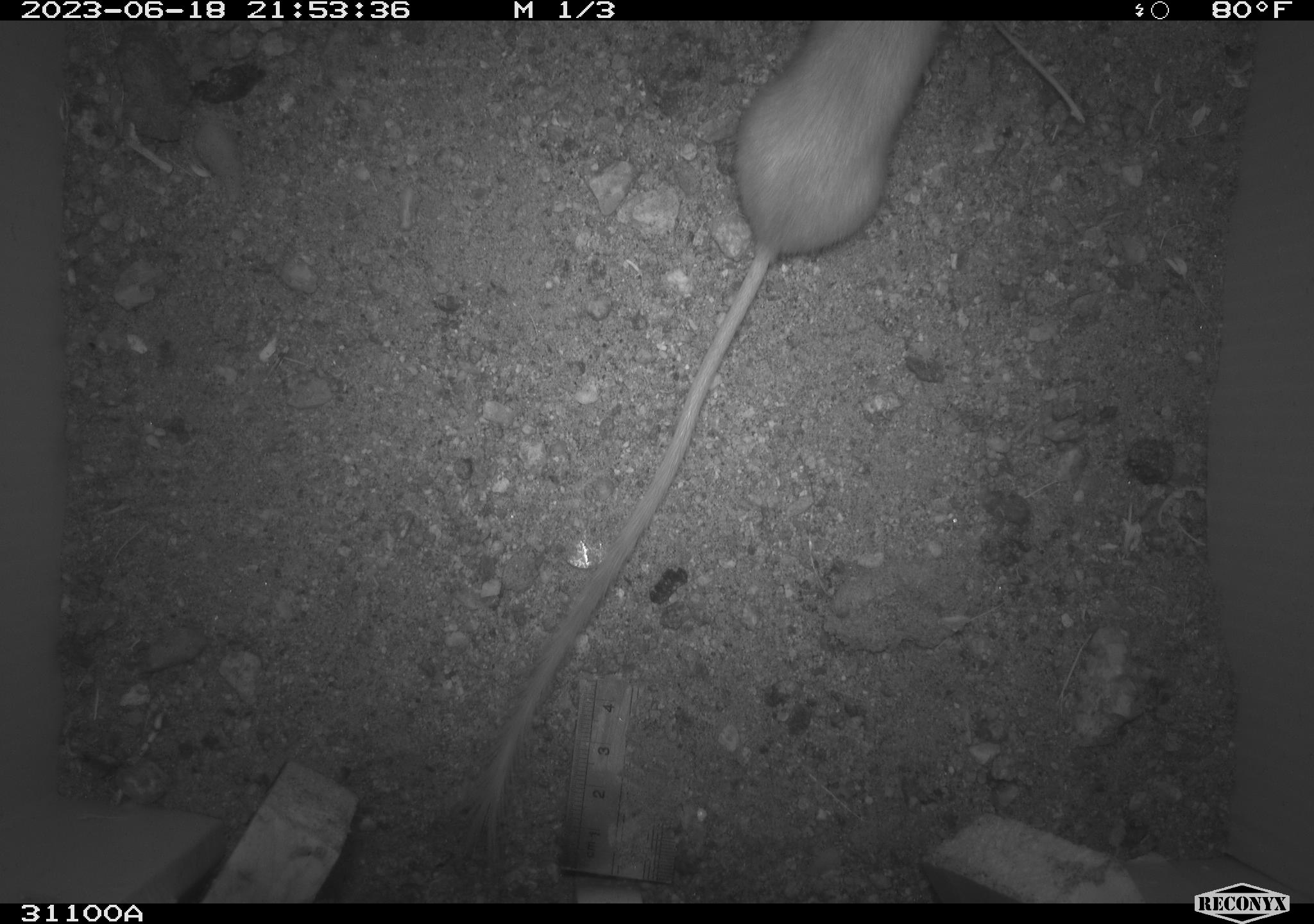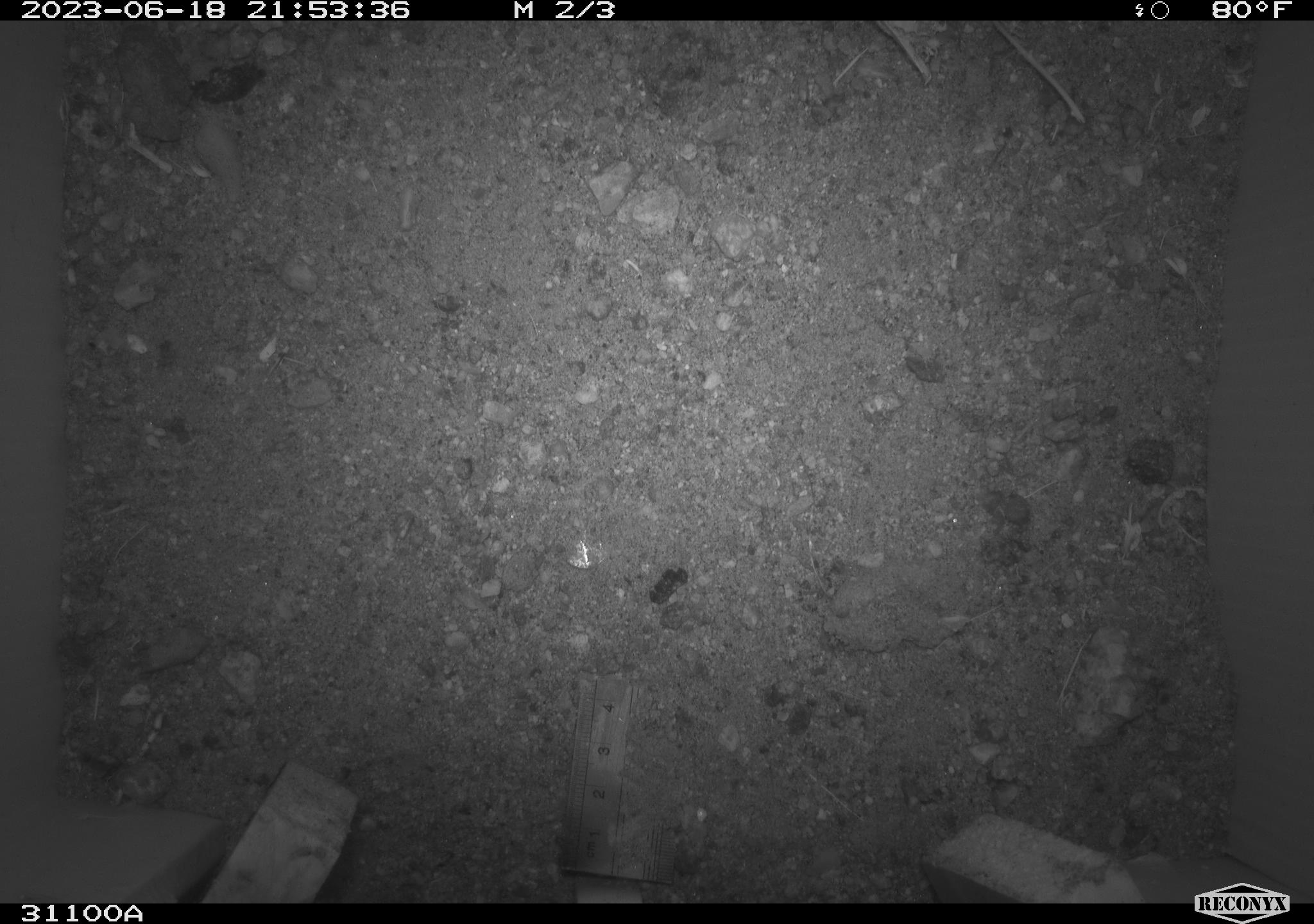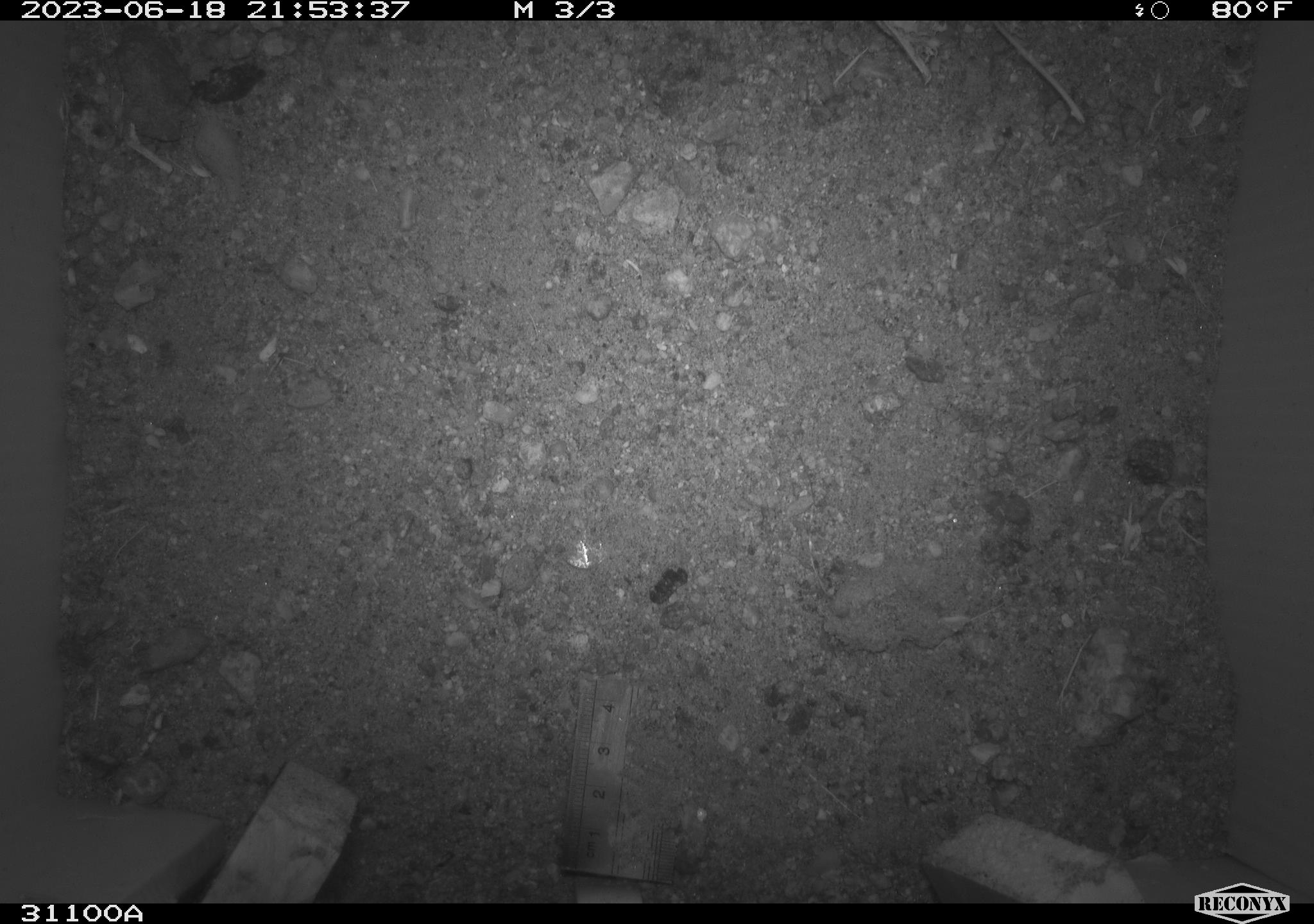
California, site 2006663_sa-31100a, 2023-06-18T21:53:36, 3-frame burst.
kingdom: Animalia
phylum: Chordata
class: Mammalia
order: Rodentia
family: Heteromyidae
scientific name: Heteromyidae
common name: kangaroo rats and pocket mice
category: heteromyidae family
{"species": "heteromyidae family (kangaroo rats and pocket mice) (Heteromyidae)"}